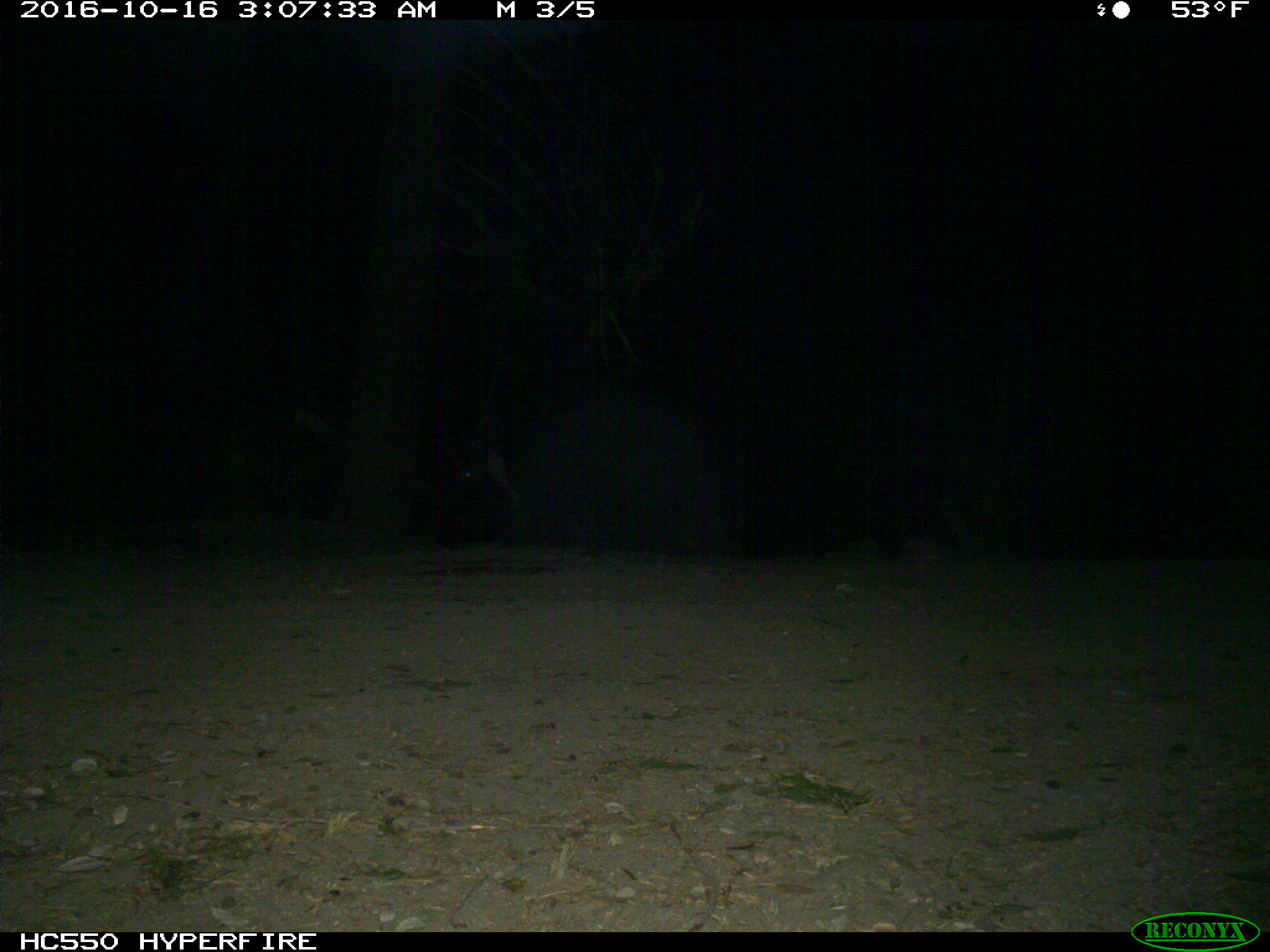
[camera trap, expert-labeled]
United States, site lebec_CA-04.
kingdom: Animalia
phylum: Chordata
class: Mammalia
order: Artiodactyla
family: Suidae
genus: Sus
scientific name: Sus scrofa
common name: wild boar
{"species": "Sus scrofa (wild boar)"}